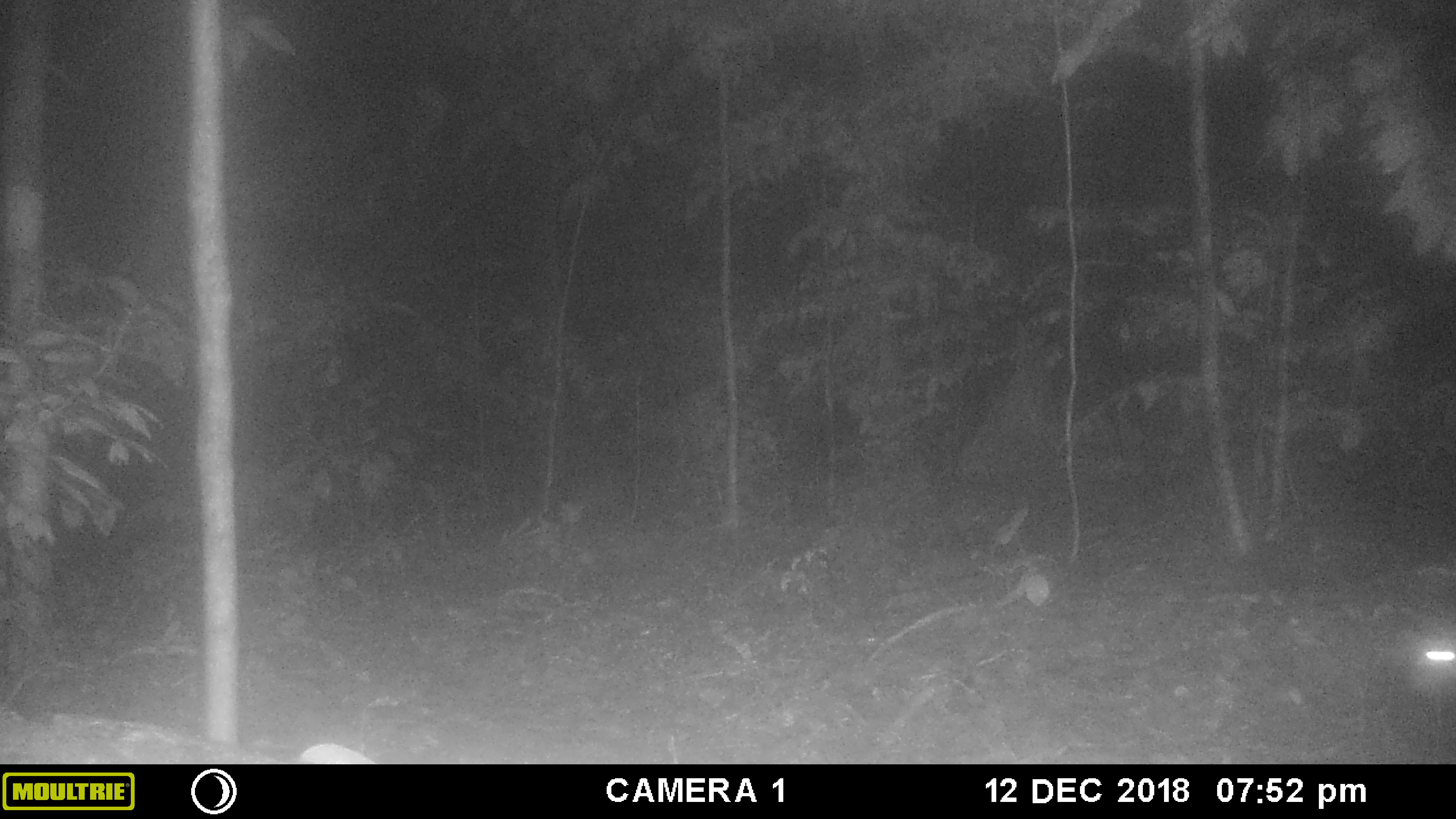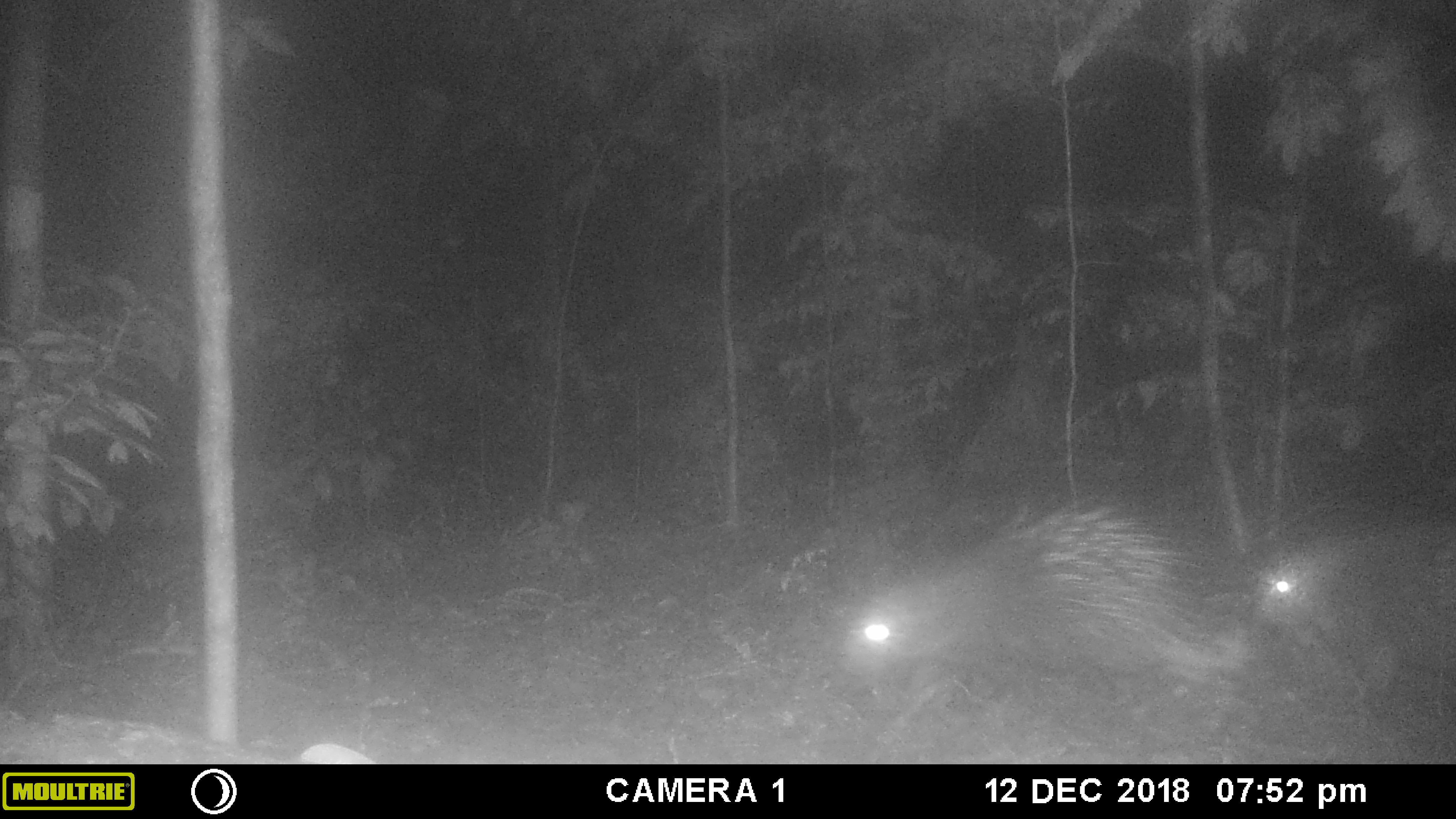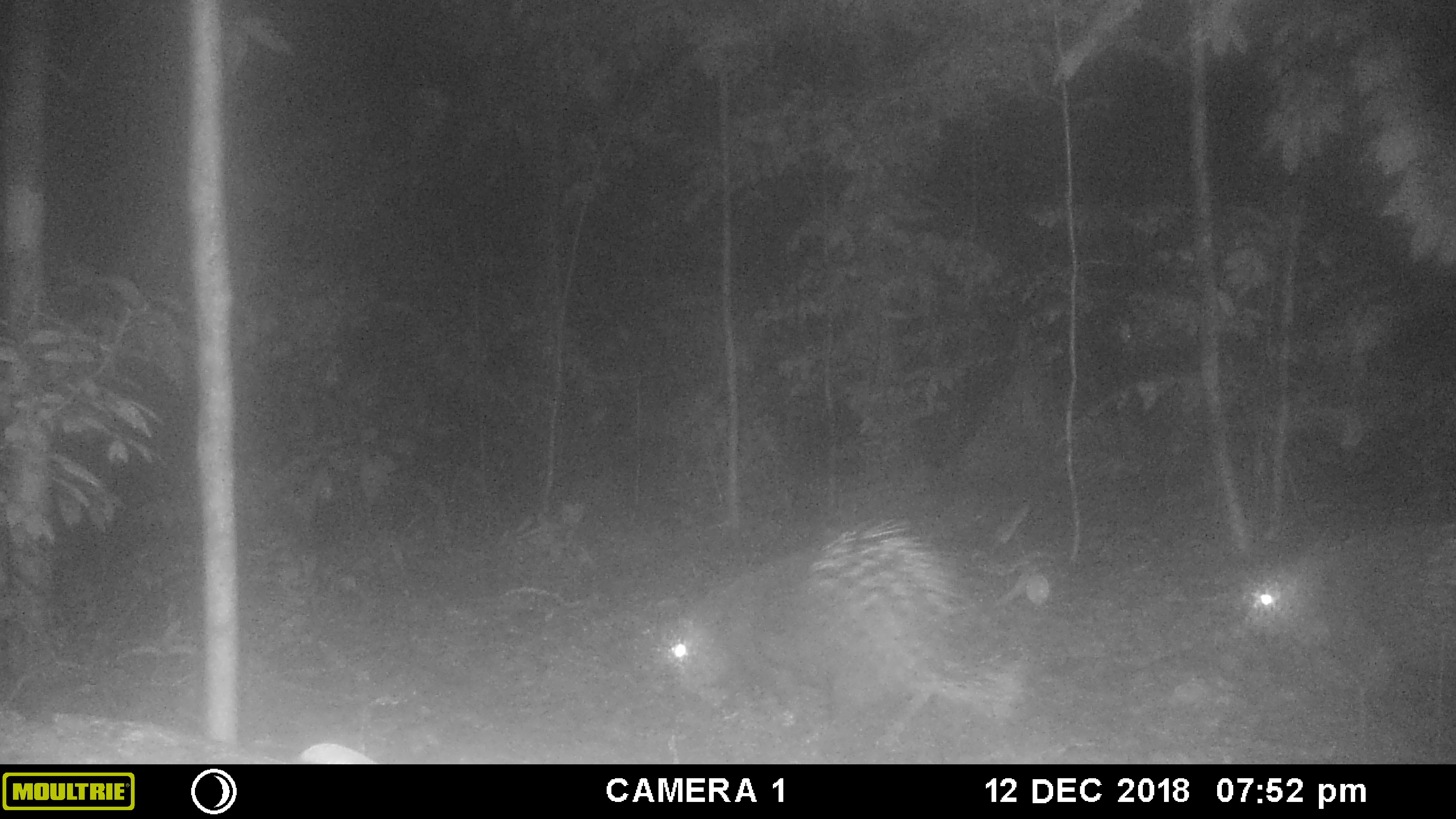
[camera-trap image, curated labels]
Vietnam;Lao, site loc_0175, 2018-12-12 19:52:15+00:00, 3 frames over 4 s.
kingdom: Animalia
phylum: Chordata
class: Mammalia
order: Rodentia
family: Hystricidae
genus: Hystrix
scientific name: Hystrix brachyura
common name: malayan porcupine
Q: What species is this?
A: Malayan porcupine (Hystrix brachyura).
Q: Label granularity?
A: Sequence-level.